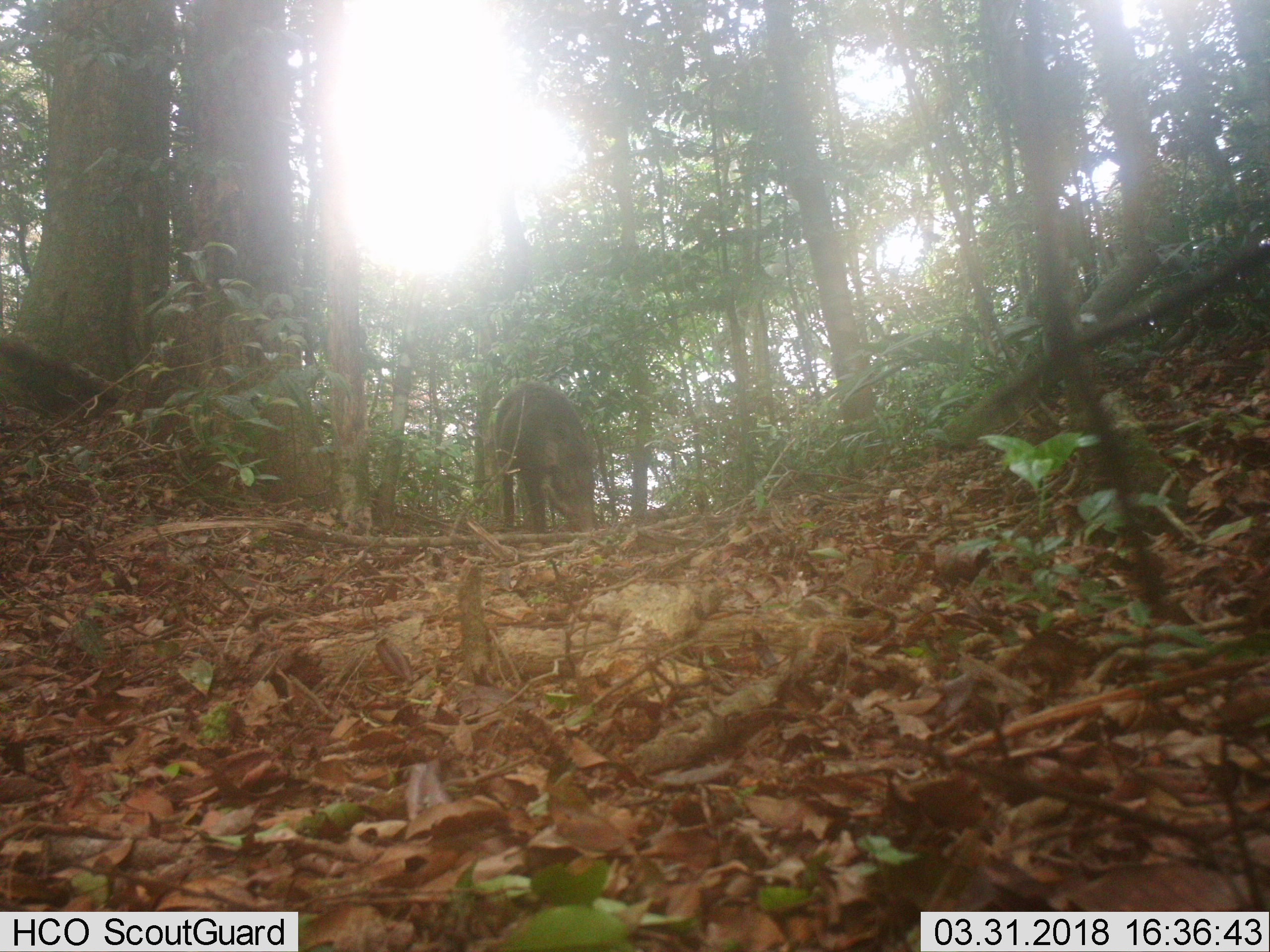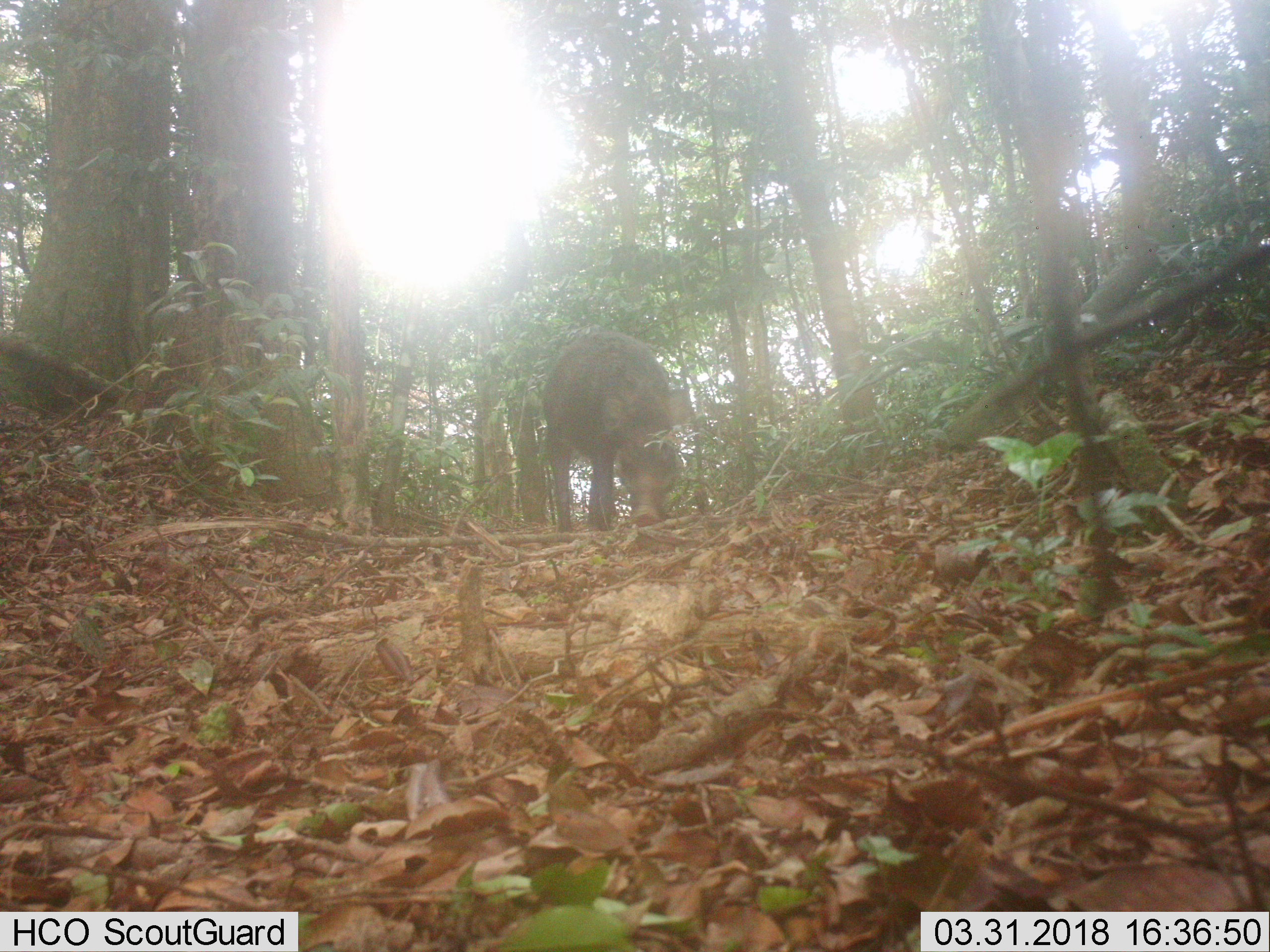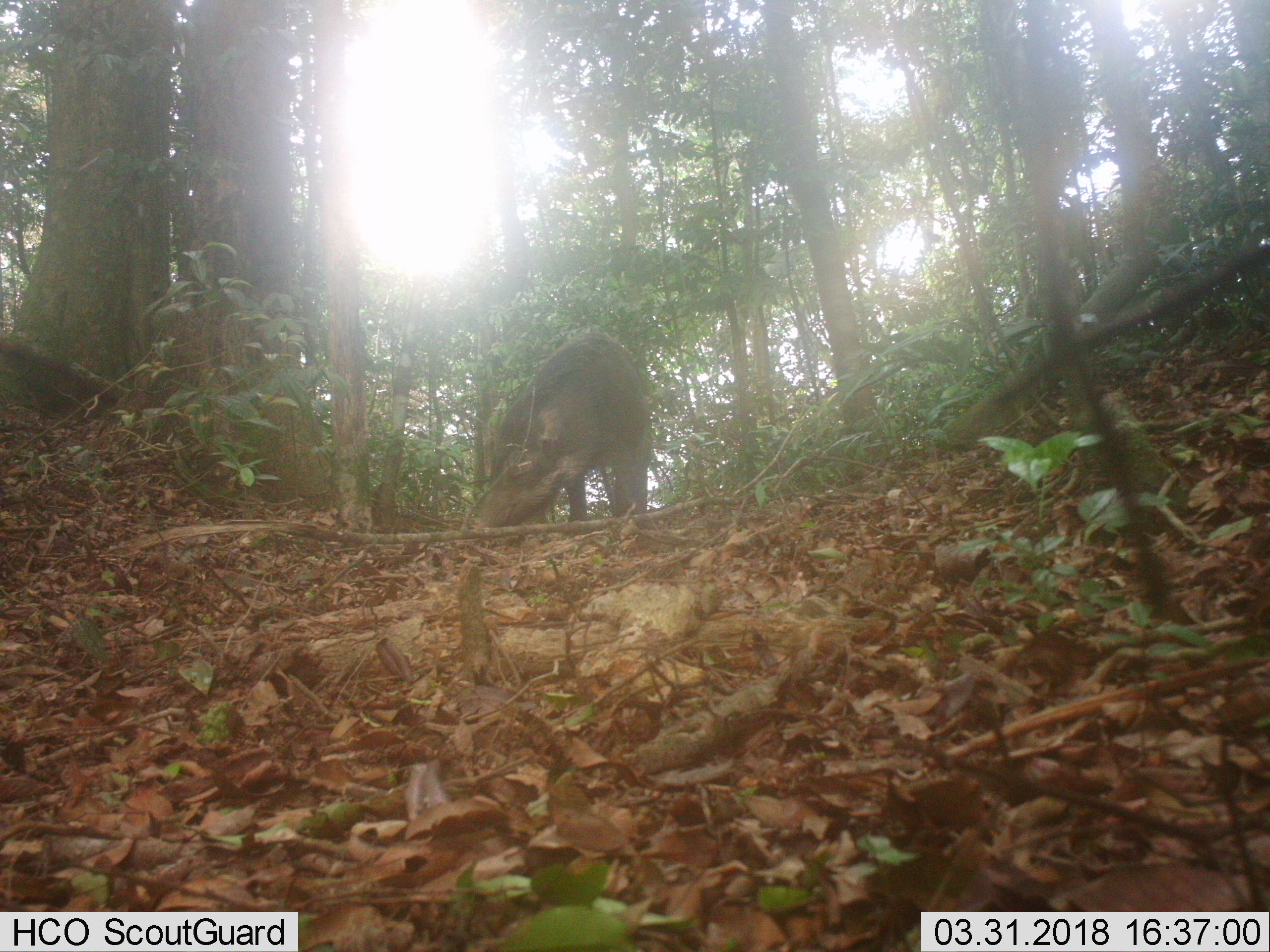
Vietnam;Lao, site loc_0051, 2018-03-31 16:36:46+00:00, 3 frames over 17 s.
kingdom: Animalia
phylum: Chordata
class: Mammalia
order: Artiodactyla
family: Suidae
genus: Sus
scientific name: Sus scrofa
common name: eurasian wild pig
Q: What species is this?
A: Eurasian wild pig (Sus scrofa).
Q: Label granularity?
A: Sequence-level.